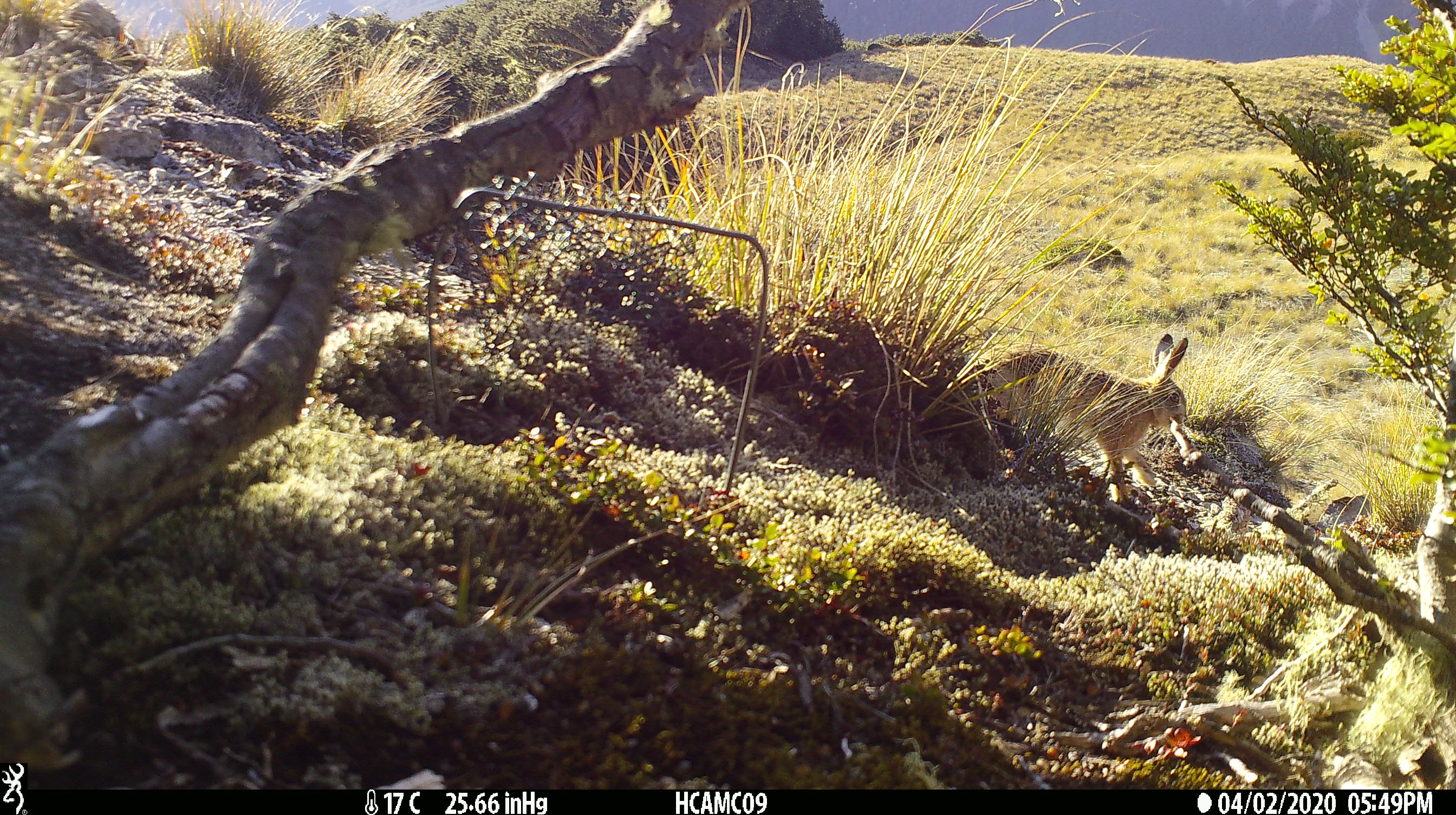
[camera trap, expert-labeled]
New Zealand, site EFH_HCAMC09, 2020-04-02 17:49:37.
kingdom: Animalia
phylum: Chordata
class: Mammalia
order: Lagomorpha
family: Leporidae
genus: Lepus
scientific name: Lepus europaeus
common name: brown hare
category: hare